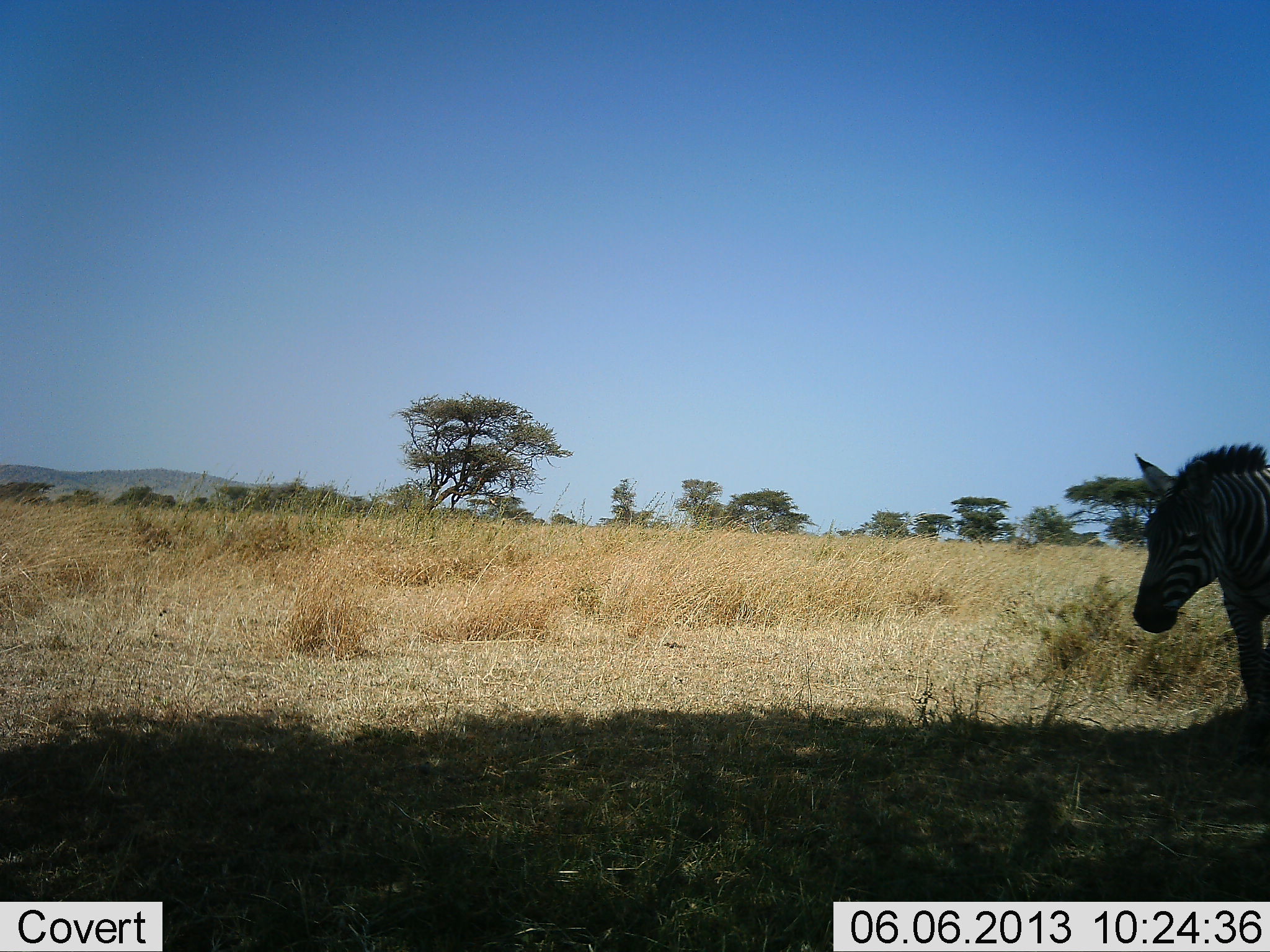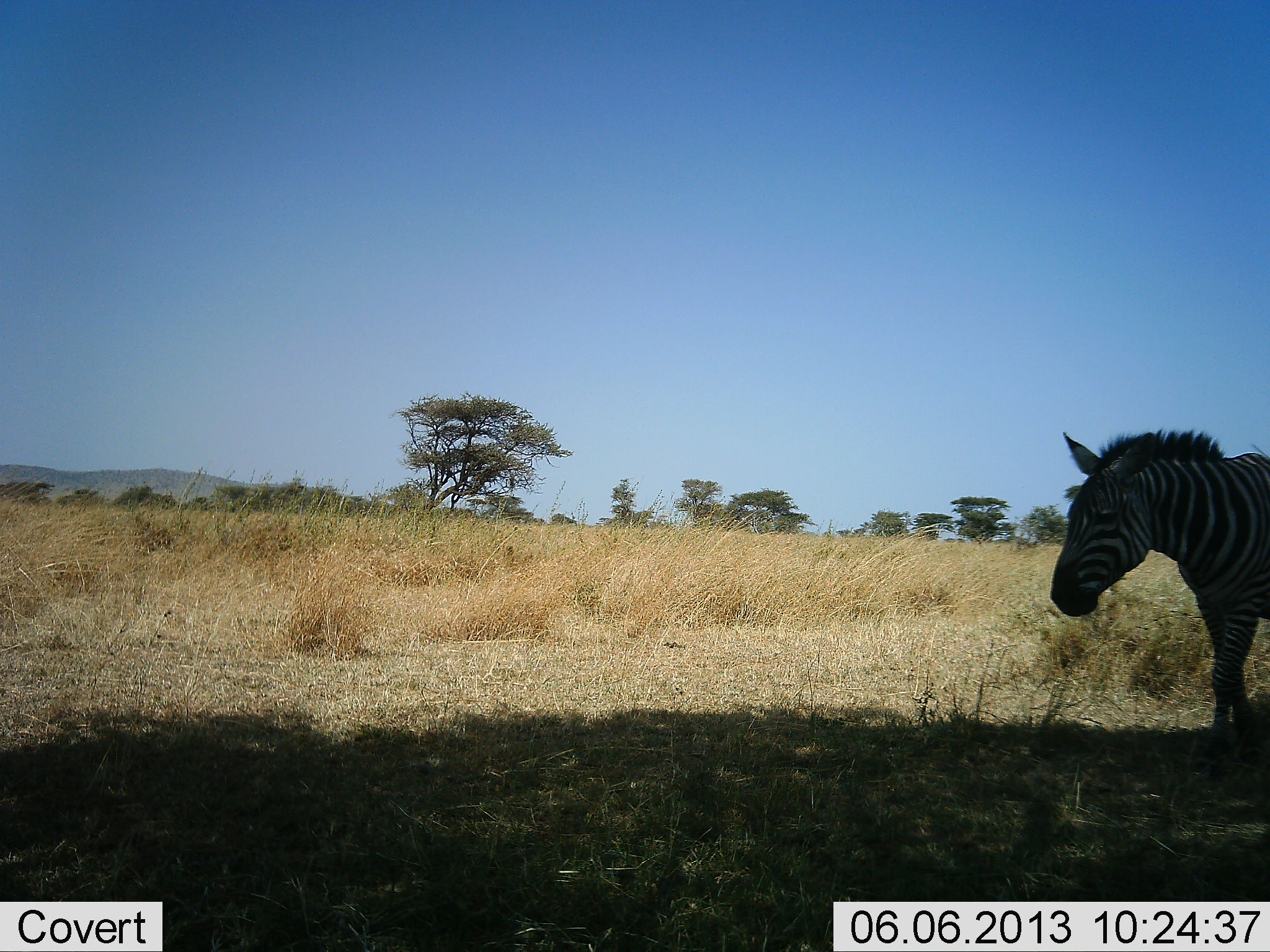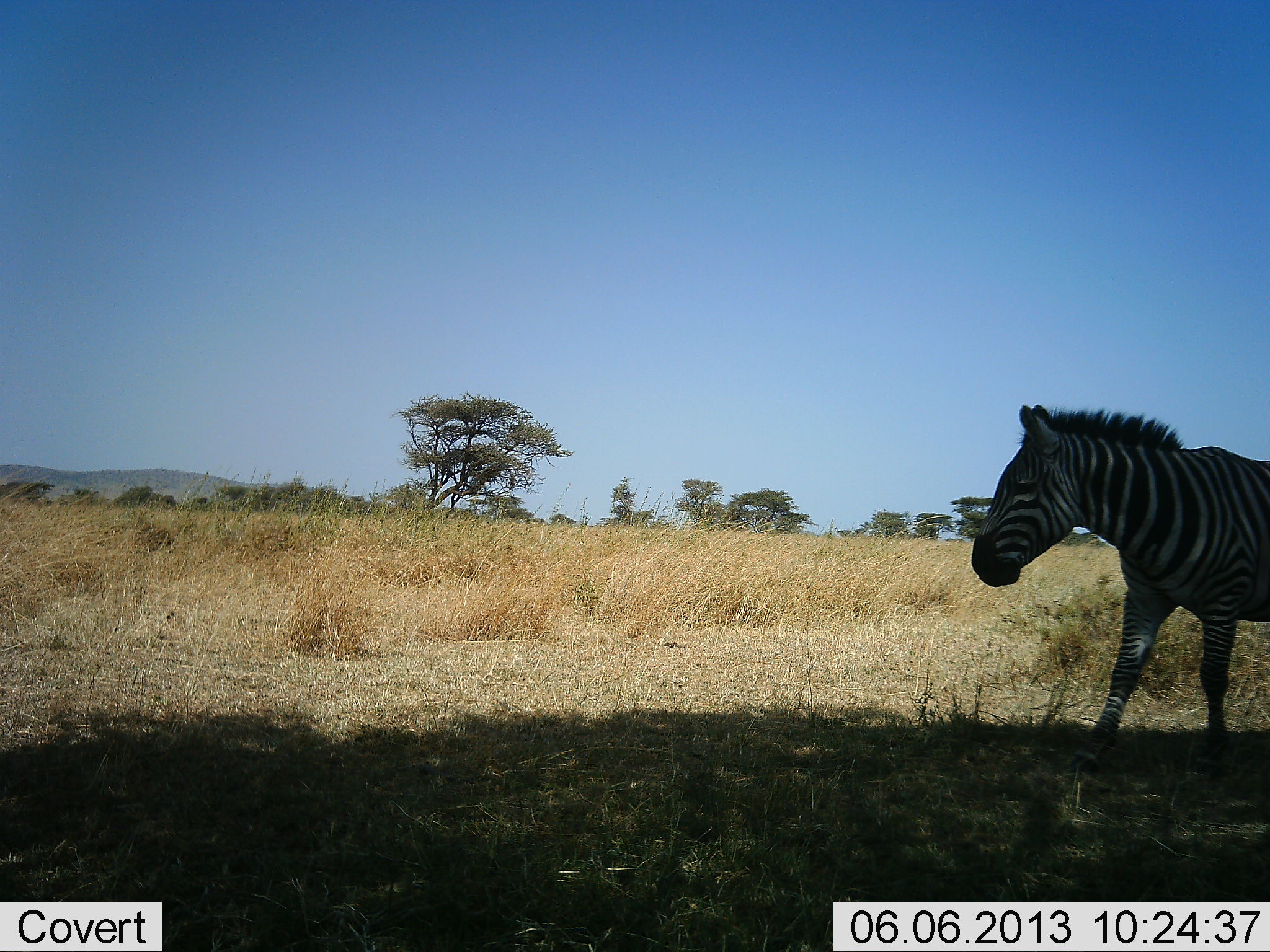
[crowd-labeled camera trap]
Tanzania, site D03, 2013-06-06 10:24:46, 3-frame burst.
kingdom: Animalia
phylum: Chordata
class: Mammalia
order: Perissodactyla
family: Equidae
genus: Equus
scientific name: Equus quagga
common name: plains zebra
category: zebra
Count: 1.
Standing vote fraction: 10%.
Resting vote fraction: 0%.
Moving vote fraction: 100%.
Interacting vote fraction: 0%.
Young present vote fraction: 0%.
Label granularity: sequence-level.